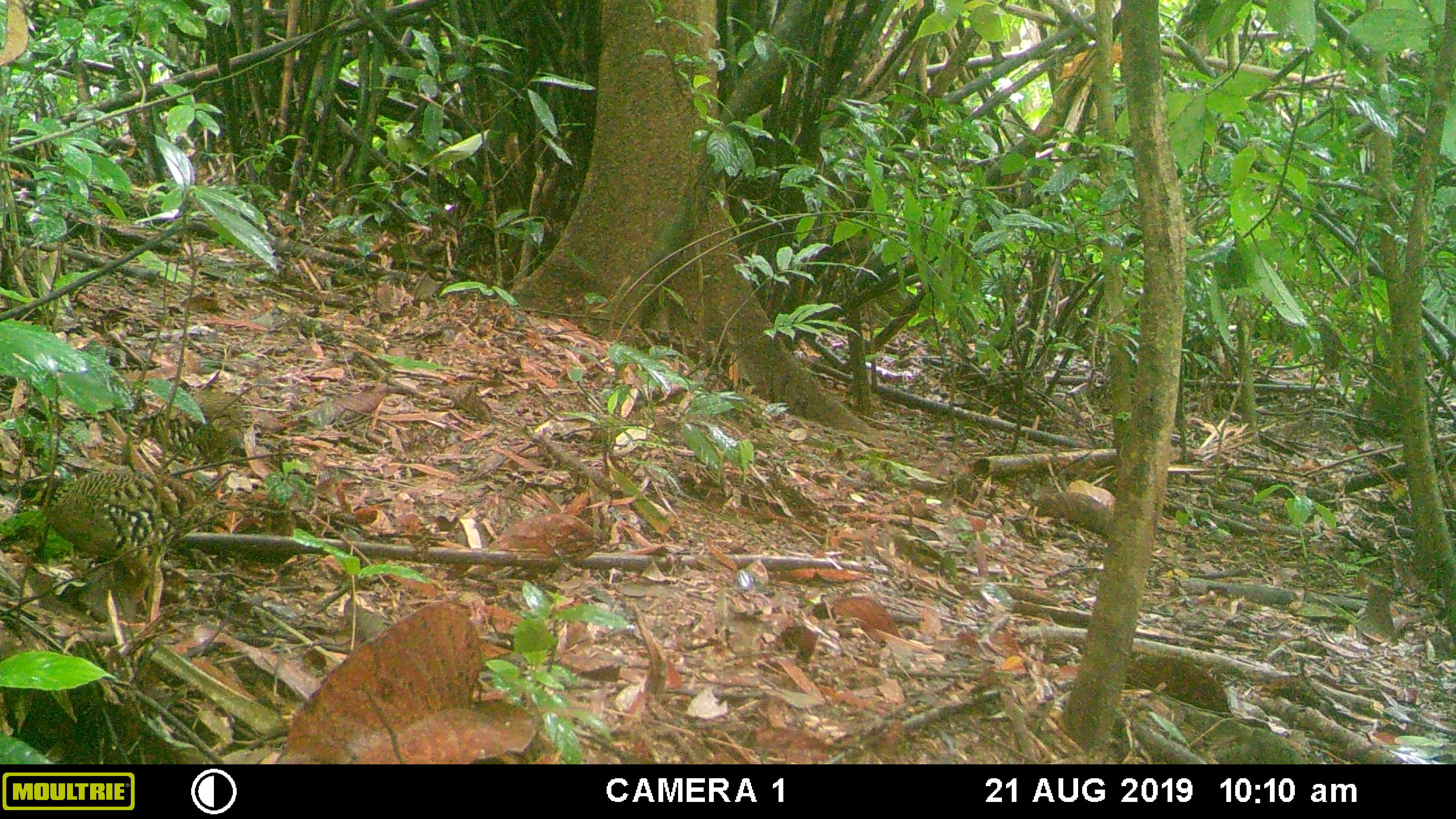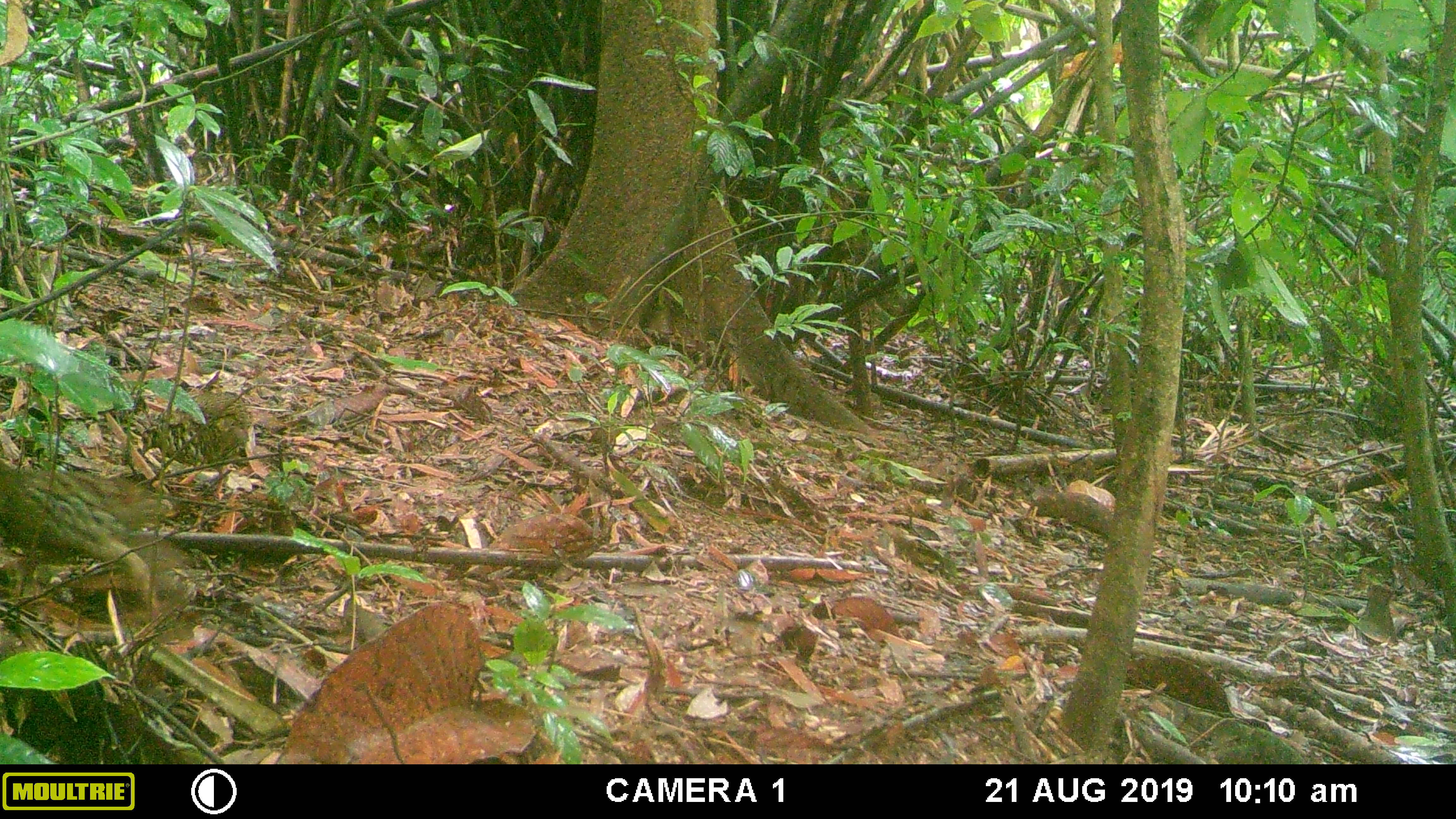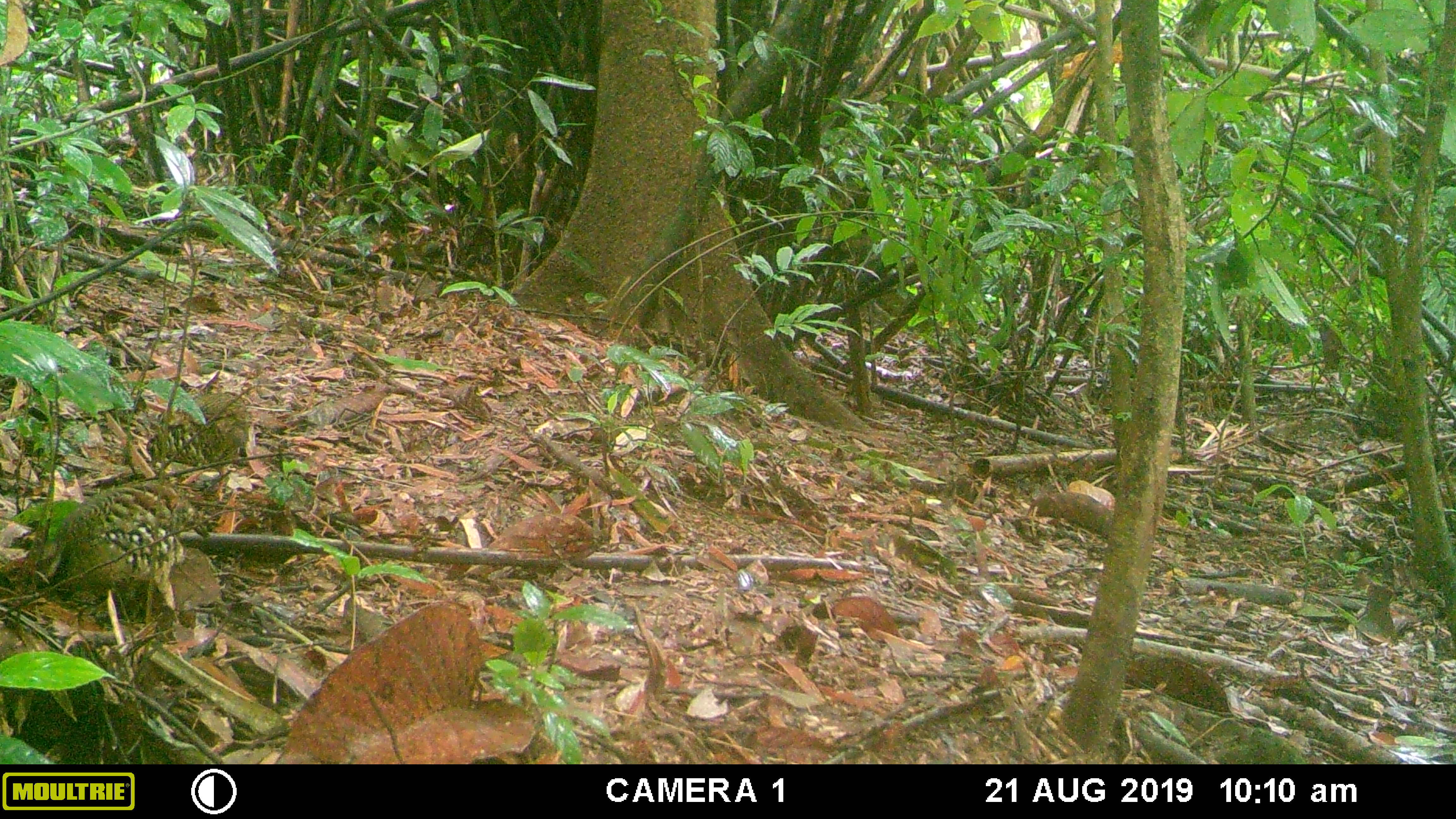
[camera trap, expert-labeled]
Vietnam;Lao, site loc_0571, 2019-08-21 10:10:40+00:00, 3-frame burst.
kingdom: Animalia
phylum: Chordata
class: Aves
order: Galliformes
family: Phasianidae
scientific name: Phasianidae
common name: partridge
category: unidentified partridge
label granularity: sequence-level